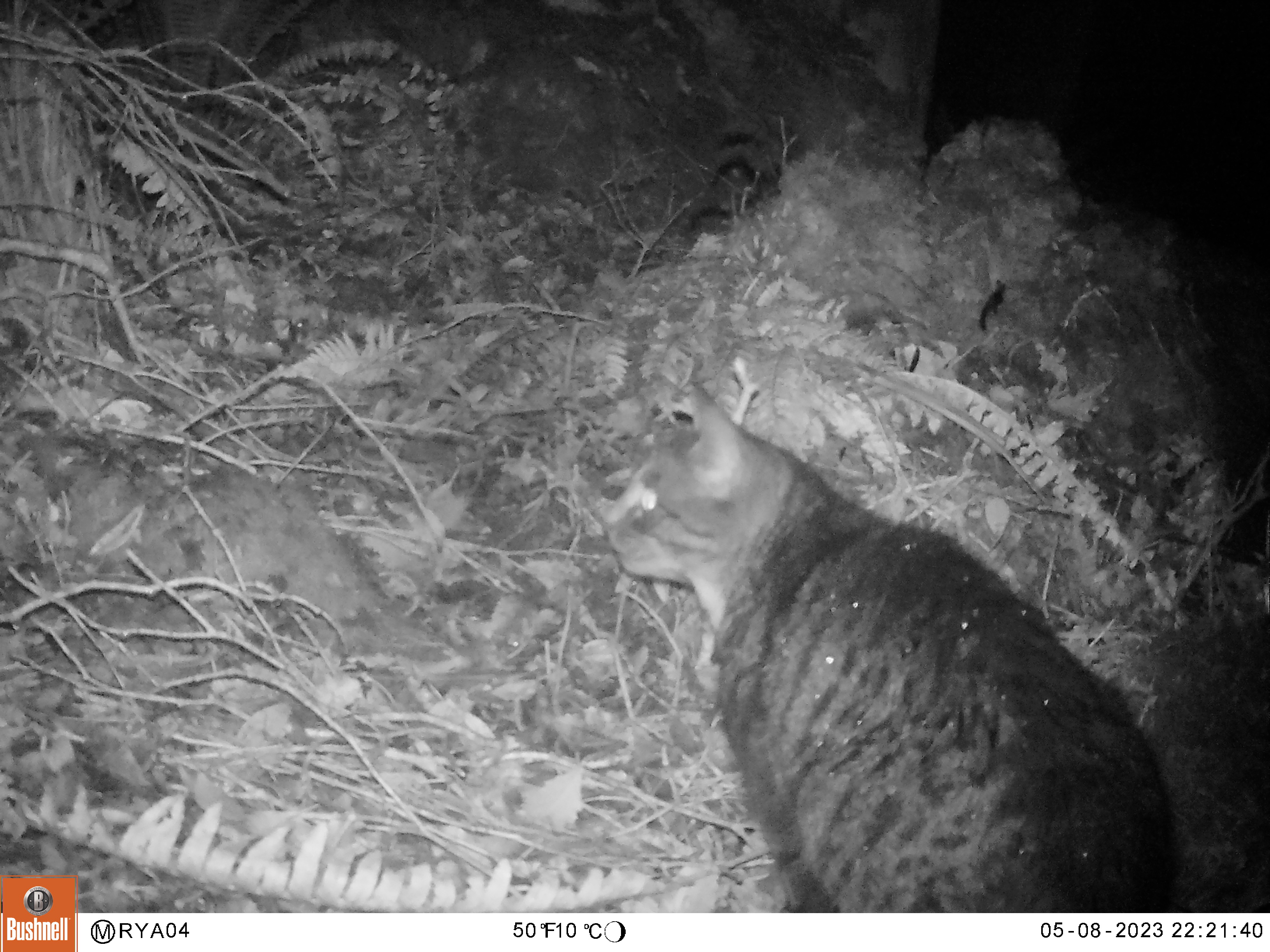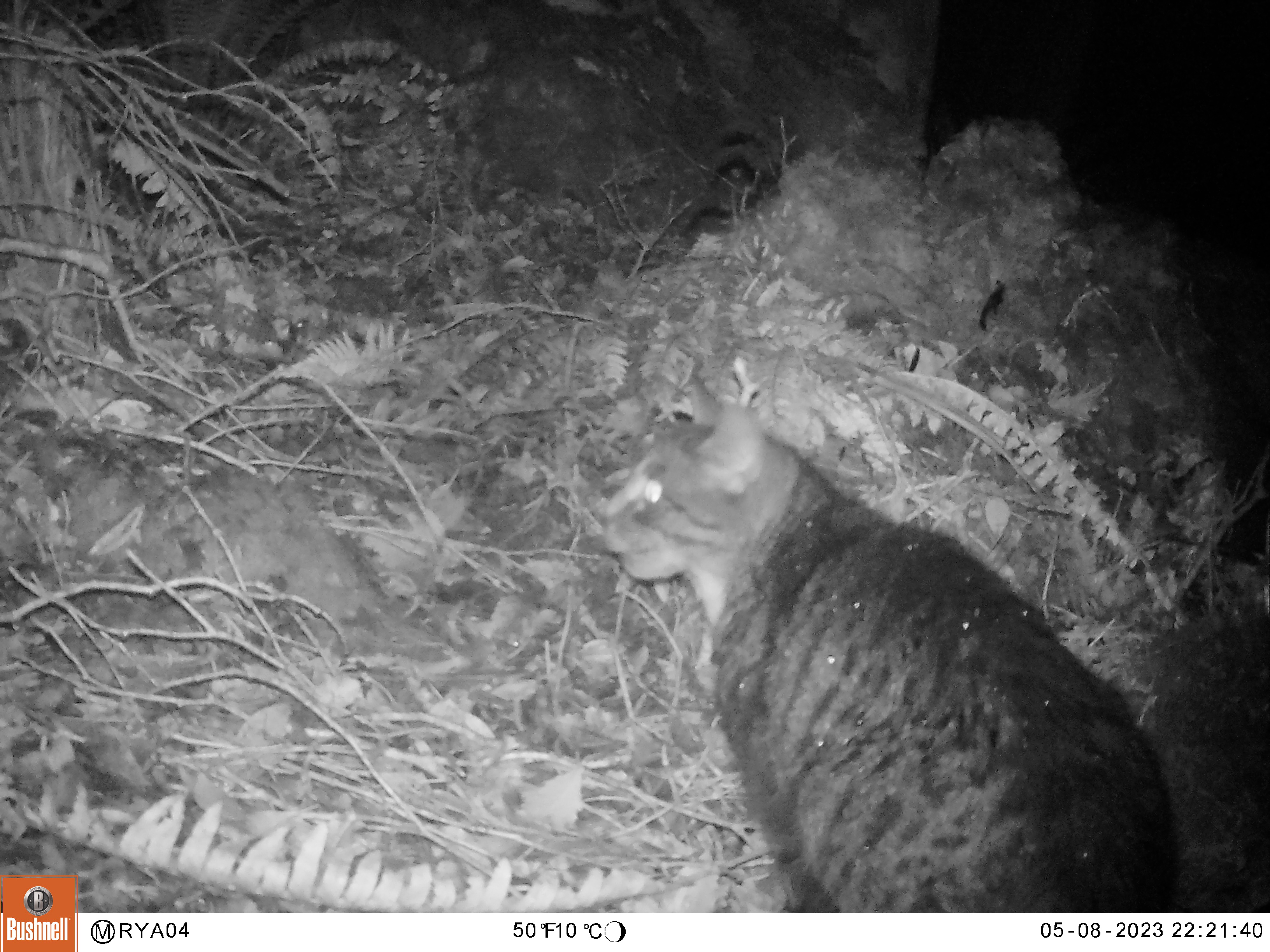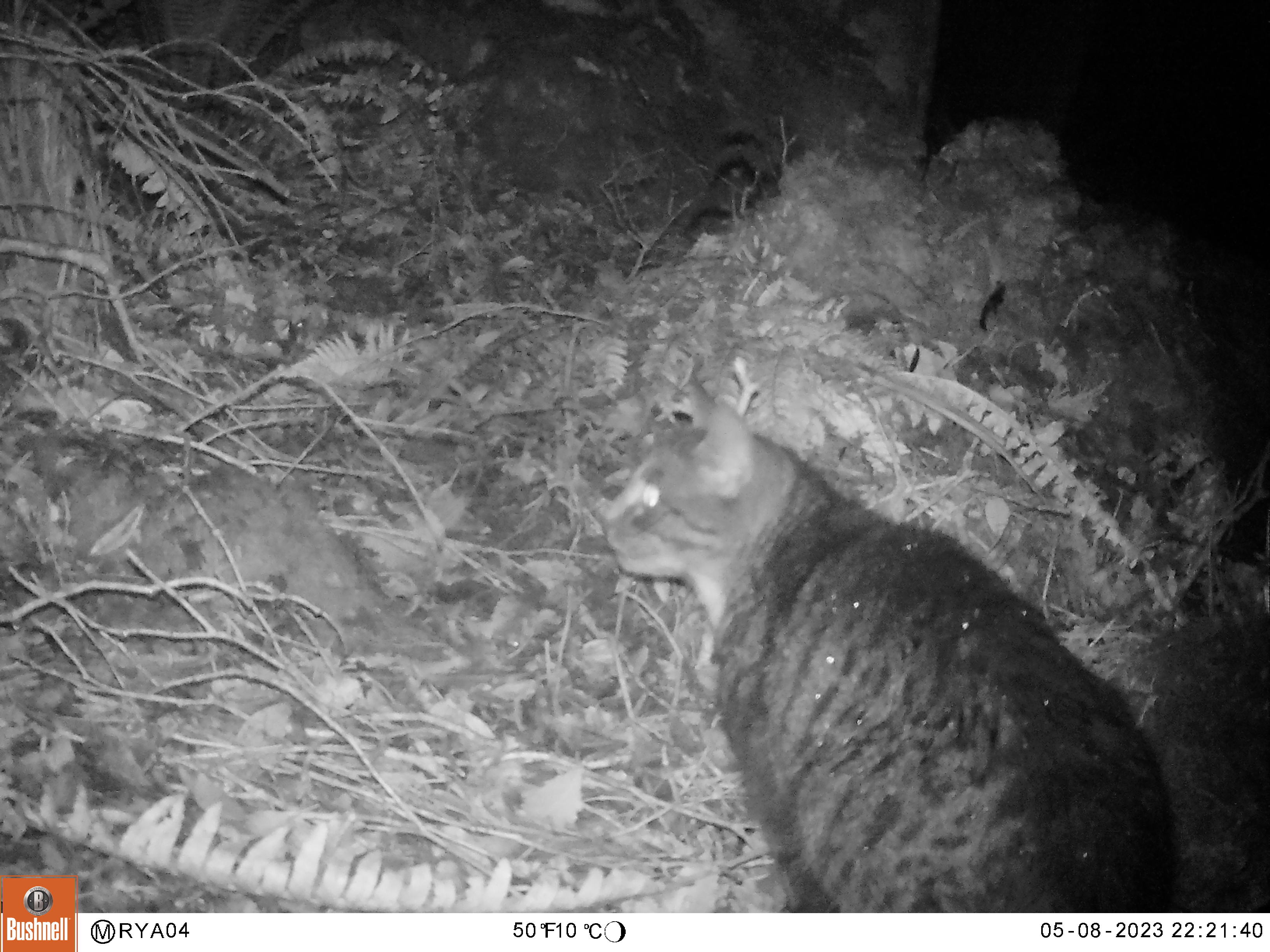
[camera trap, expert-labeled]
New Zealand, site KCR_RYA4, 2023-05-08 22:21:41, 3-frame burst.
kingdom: Animalia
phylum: Chordata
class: Mammalia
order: Carnivora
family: Felidae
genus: Felis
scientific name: Felis catus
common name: domestic cat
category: cat